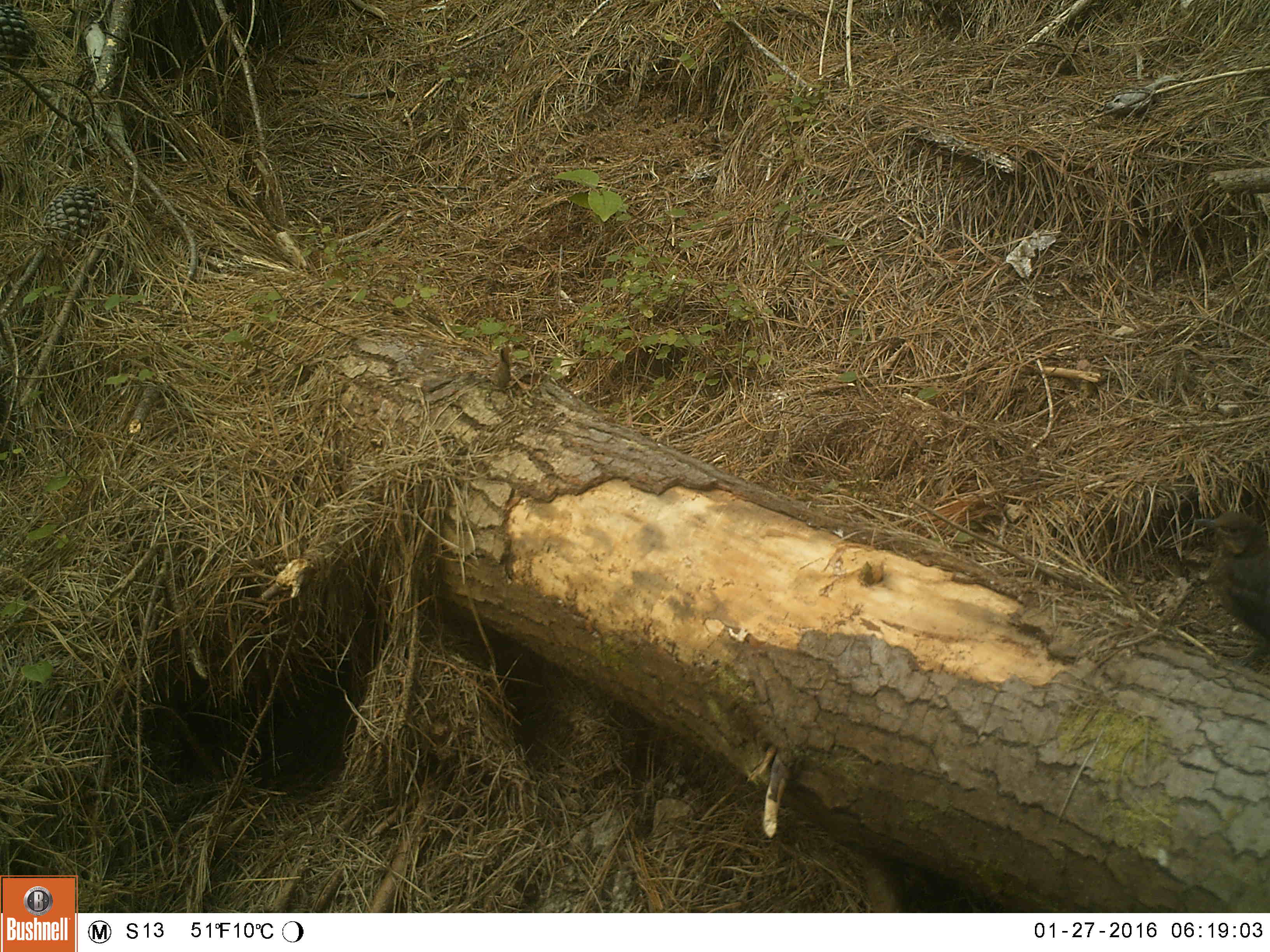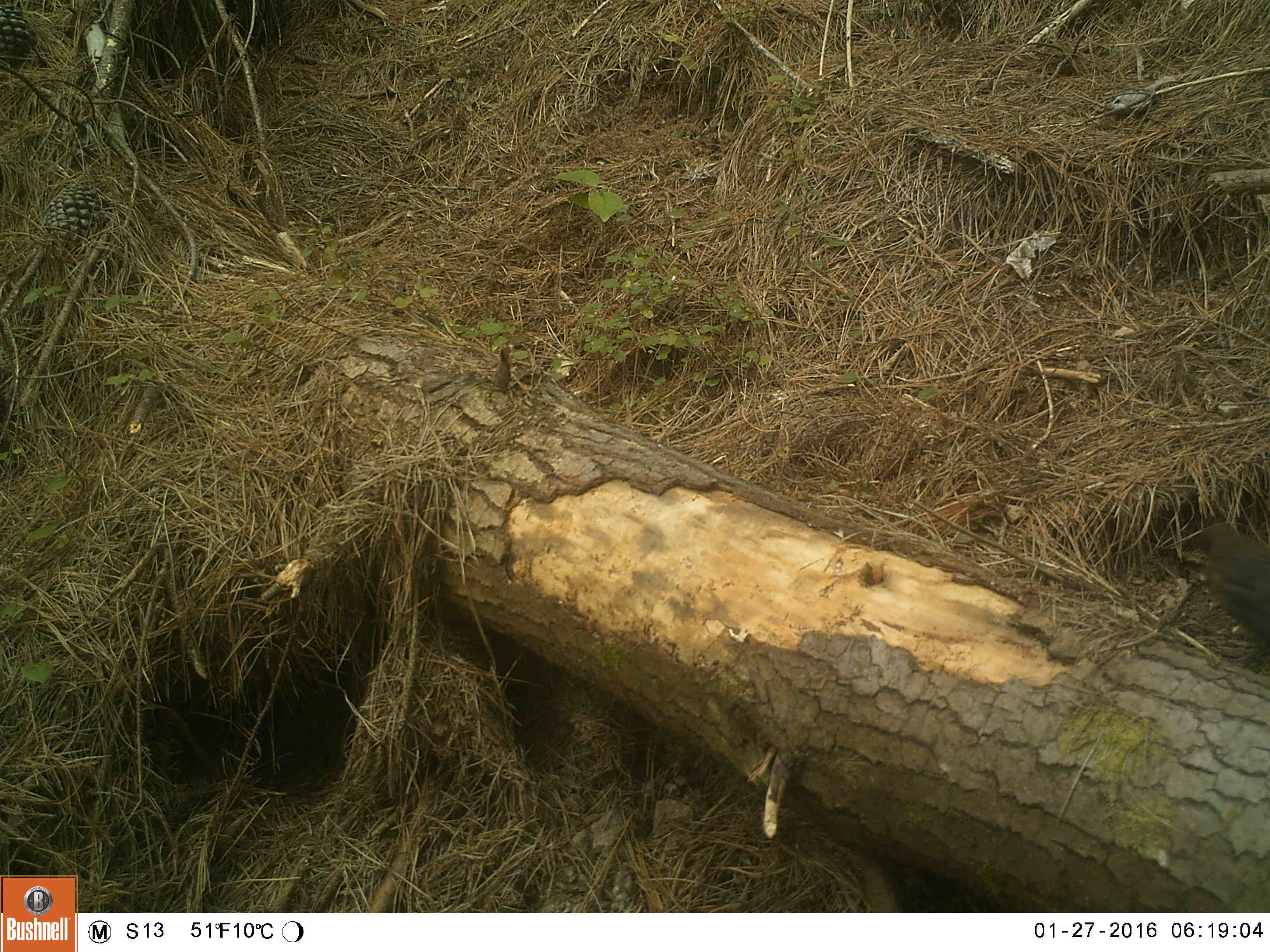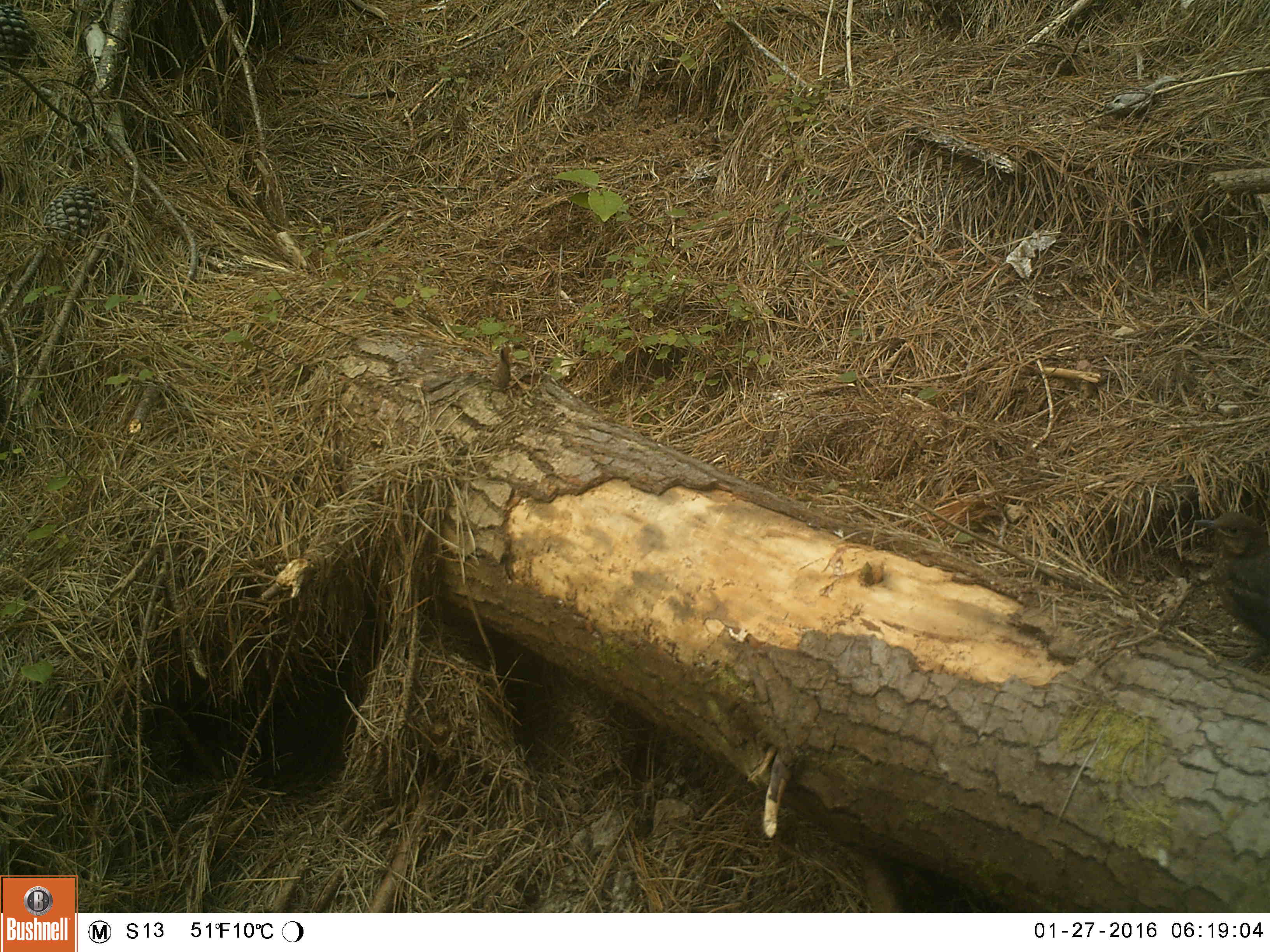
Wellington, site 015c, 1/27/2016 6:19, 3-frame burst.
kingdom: Animalia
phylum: Chordata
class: Aves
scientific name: Aves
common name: bird